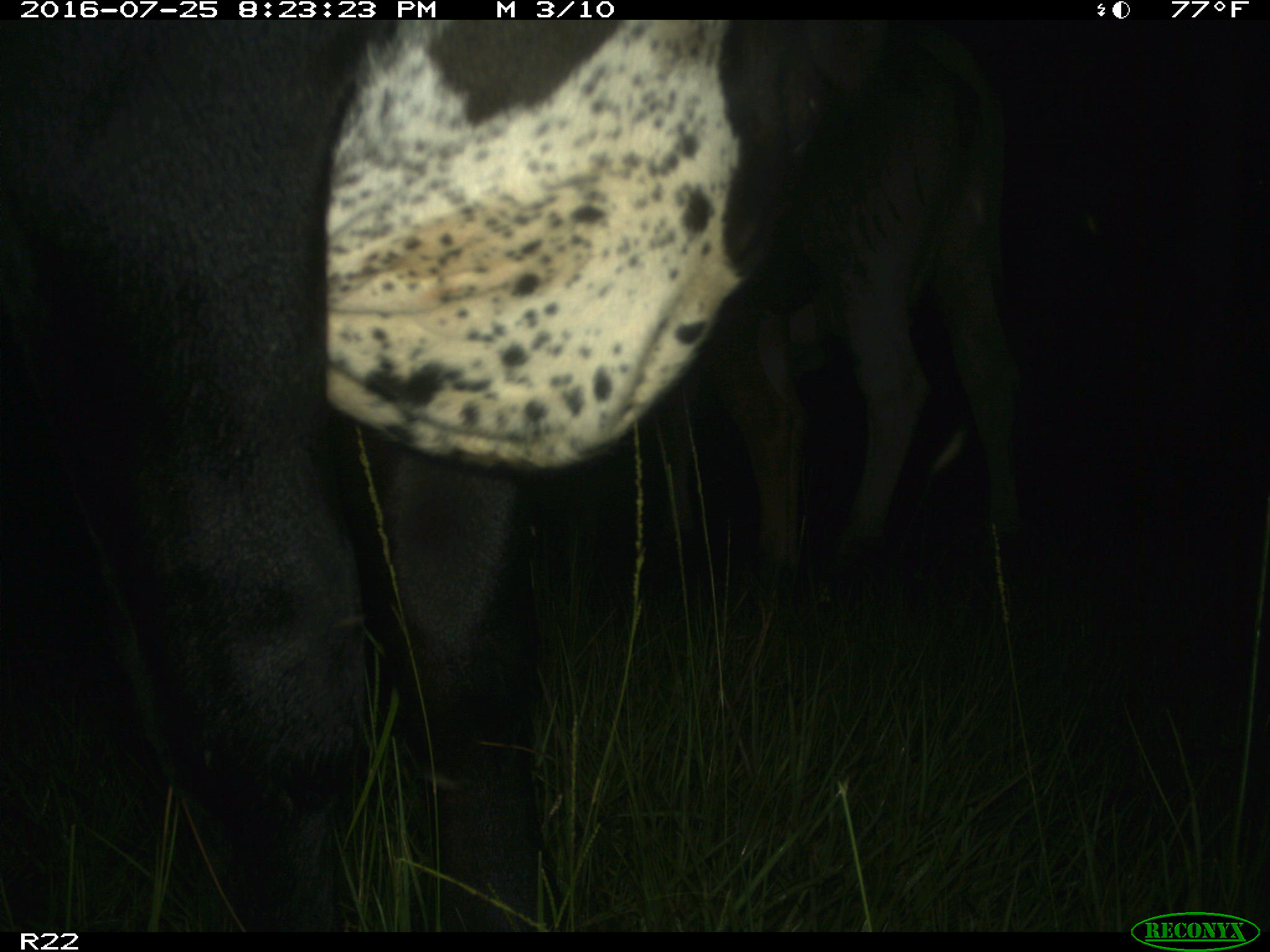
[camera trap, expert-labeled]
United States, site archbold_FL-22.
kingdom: Animalia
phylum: Chordata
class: Mammalia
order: Artiodactyla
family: Bovidae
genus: Bos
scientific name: Bos taurus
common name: domestic cow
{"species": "Bos taurus (domestic cow)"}